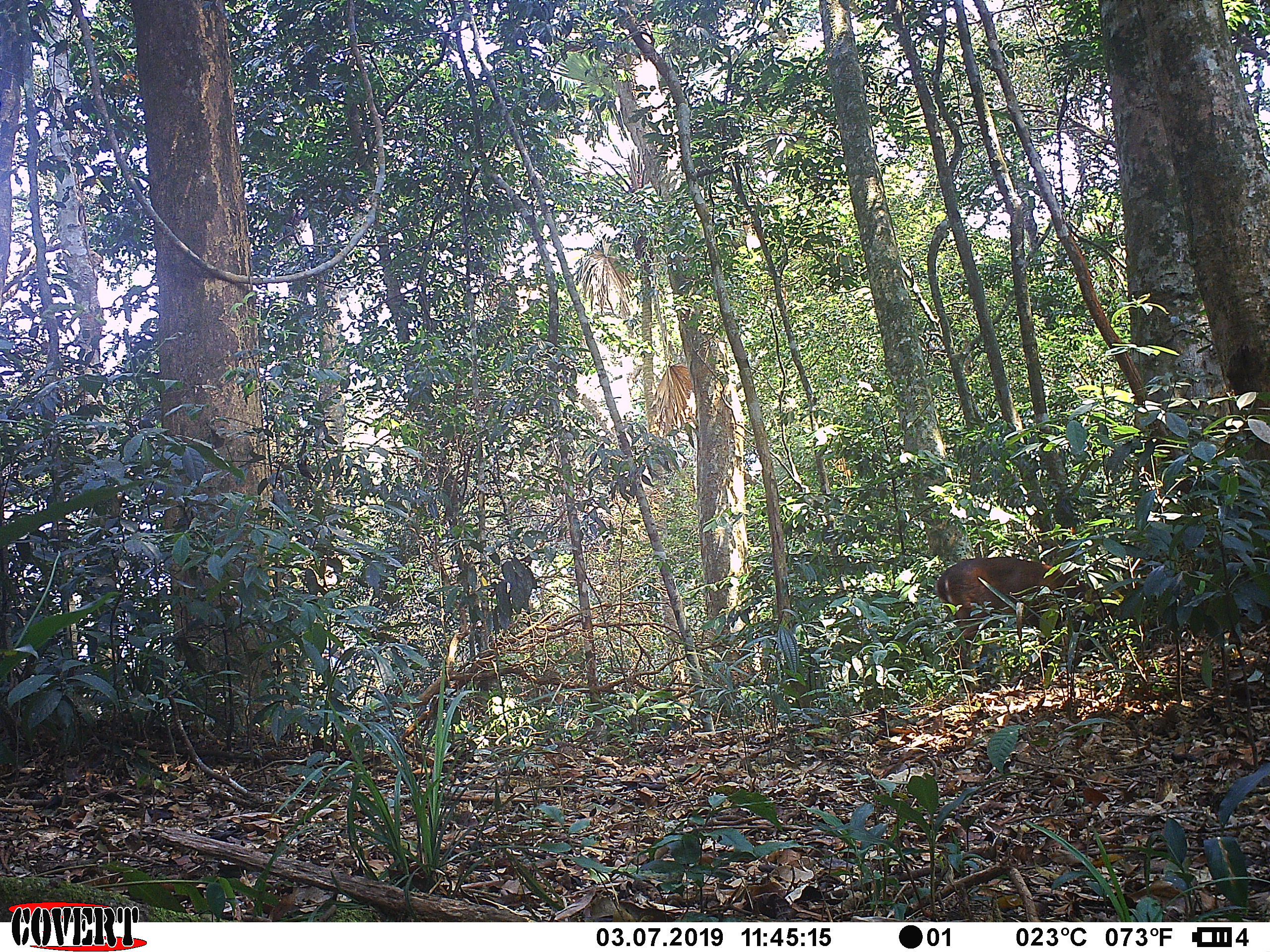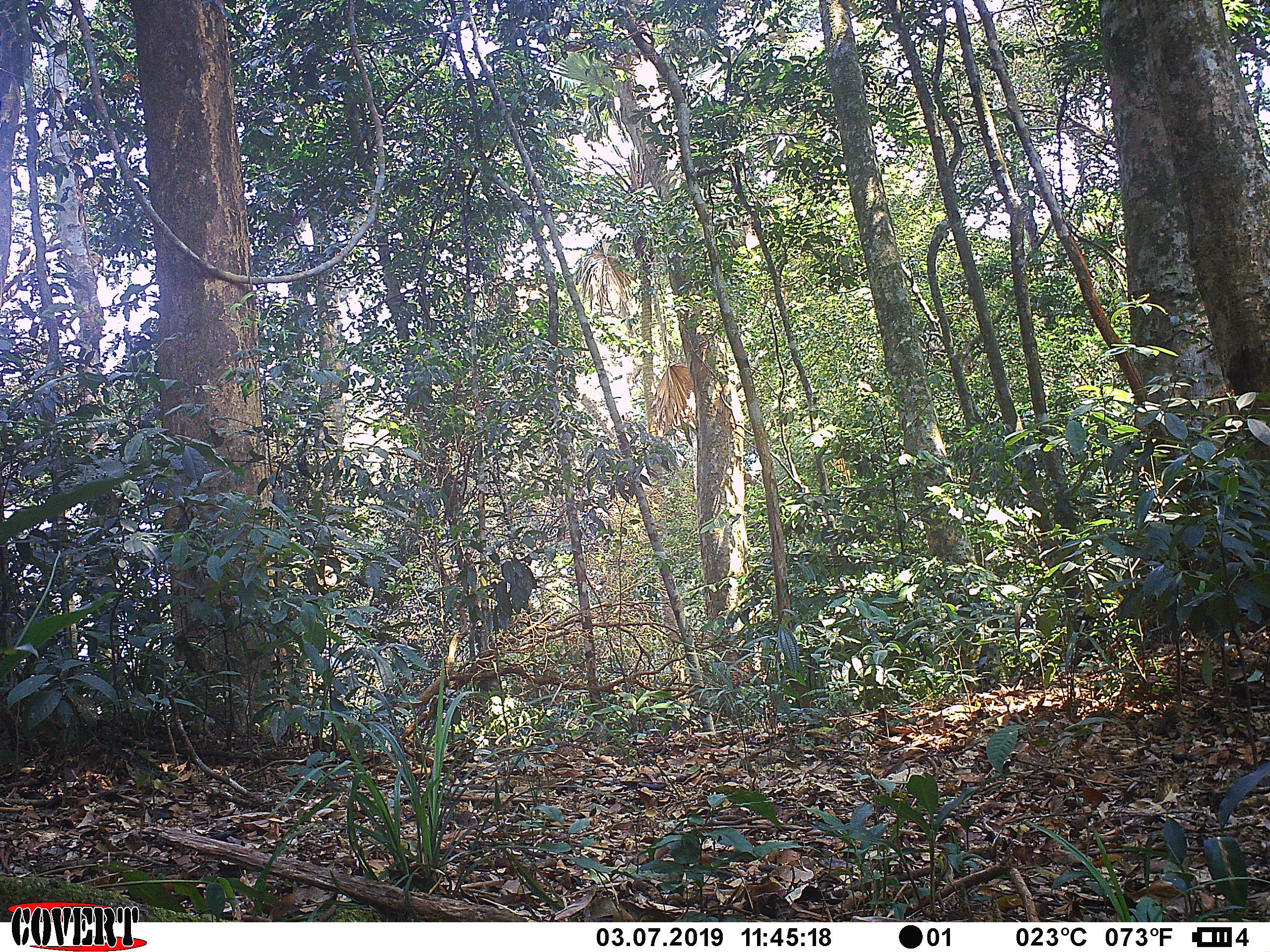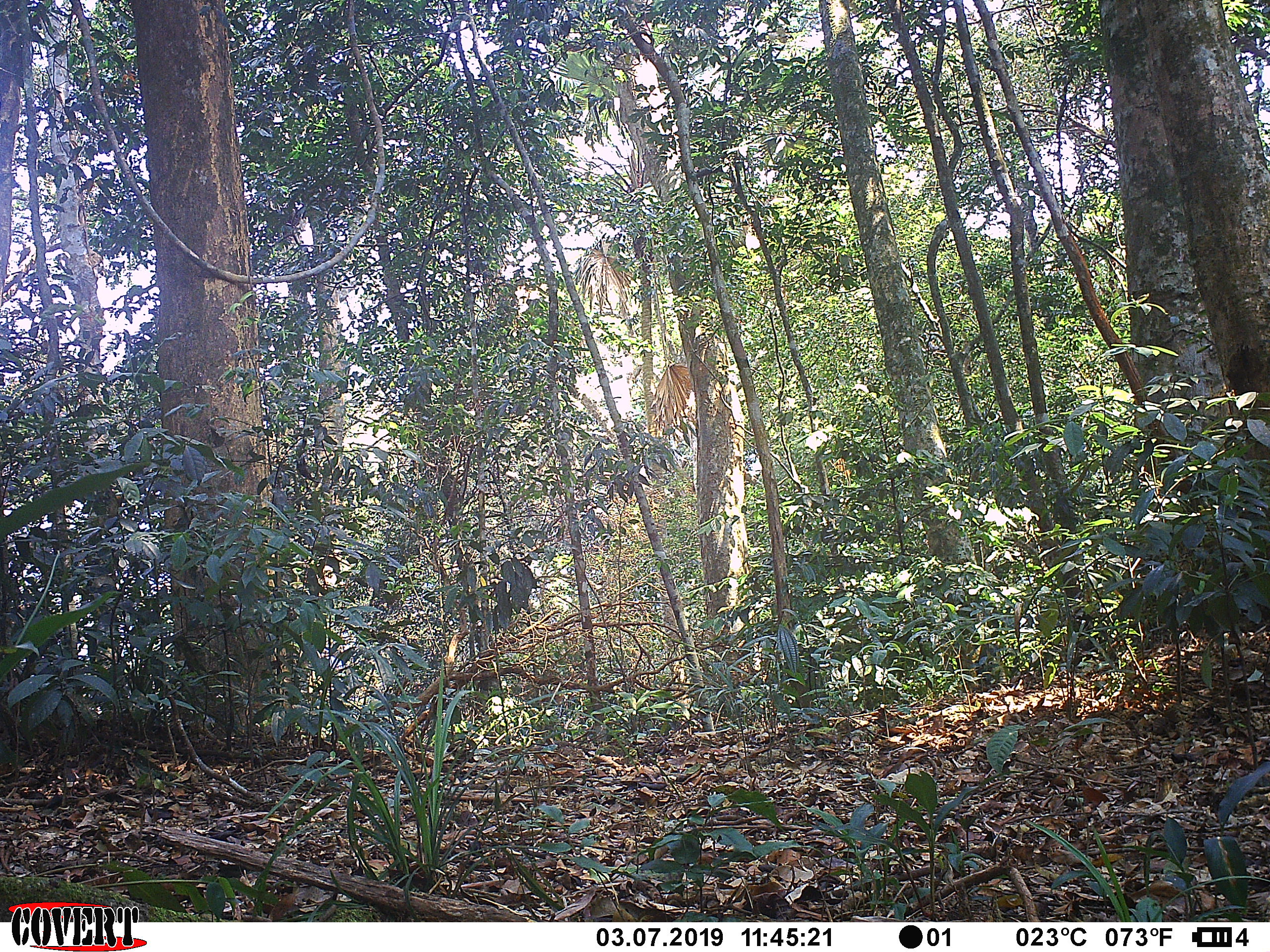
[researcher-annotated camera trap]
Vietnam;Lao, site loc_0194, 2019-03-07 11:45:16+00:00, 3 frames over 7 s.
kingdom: Animalia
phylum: Chordata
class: Mammalia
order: Artiodactyla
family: Cervidae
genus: Muntiacus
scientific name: Muntiacus vuquangensis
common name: large-antlered muntjac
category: large antlered muntjac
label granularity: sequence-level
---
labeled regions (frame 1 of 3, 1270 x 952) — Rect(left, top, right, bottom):
large antlered muntjac: Rect(935, 556, 1100, 690)